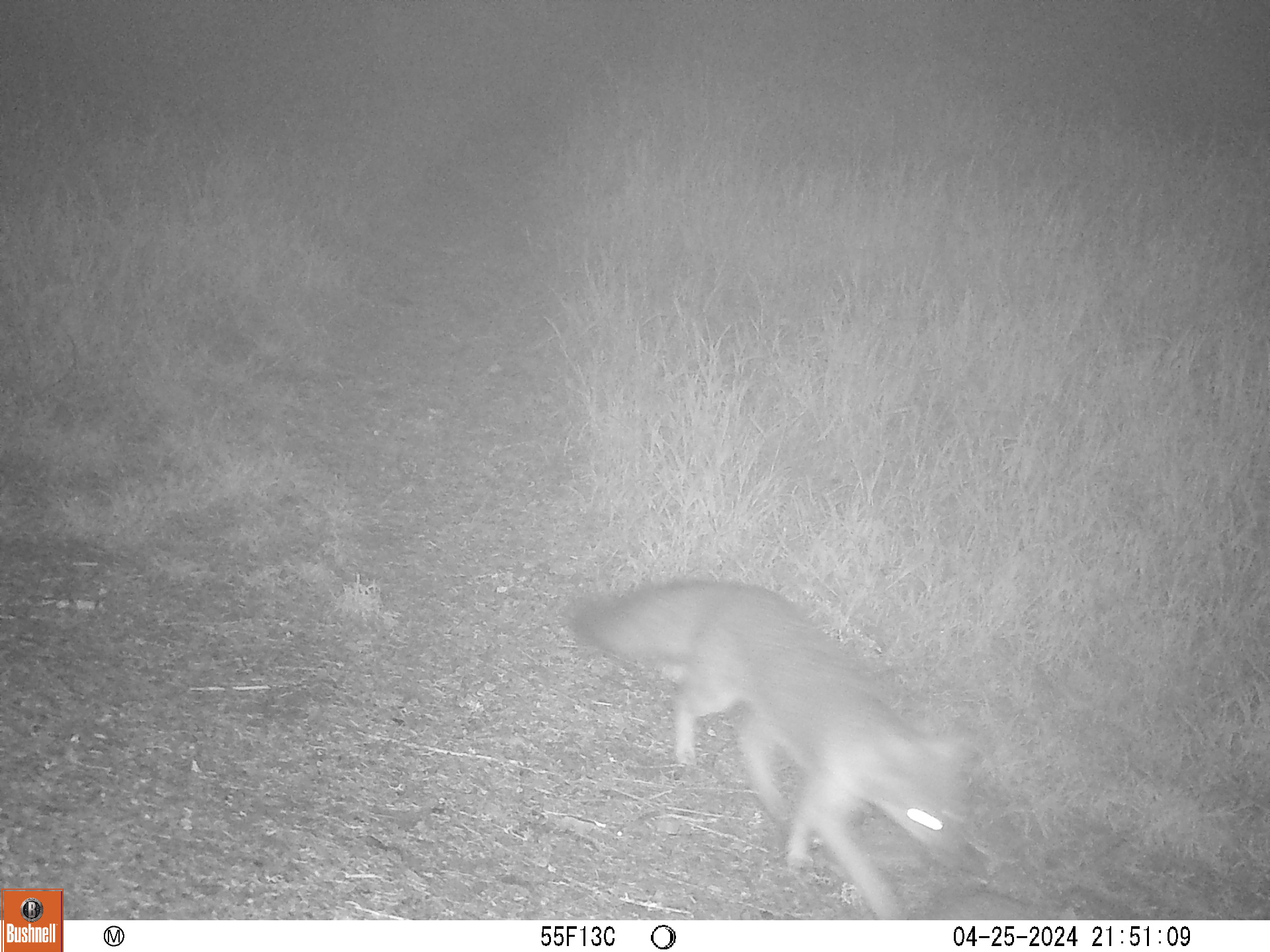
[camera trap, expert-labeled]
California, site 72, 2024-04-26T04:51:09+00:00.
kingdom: Animalia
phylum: Chordata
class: Mammalia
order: Carnivora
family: Canidae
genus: Urocyon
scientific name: Urocyon cinereoargenteus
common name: gray fox